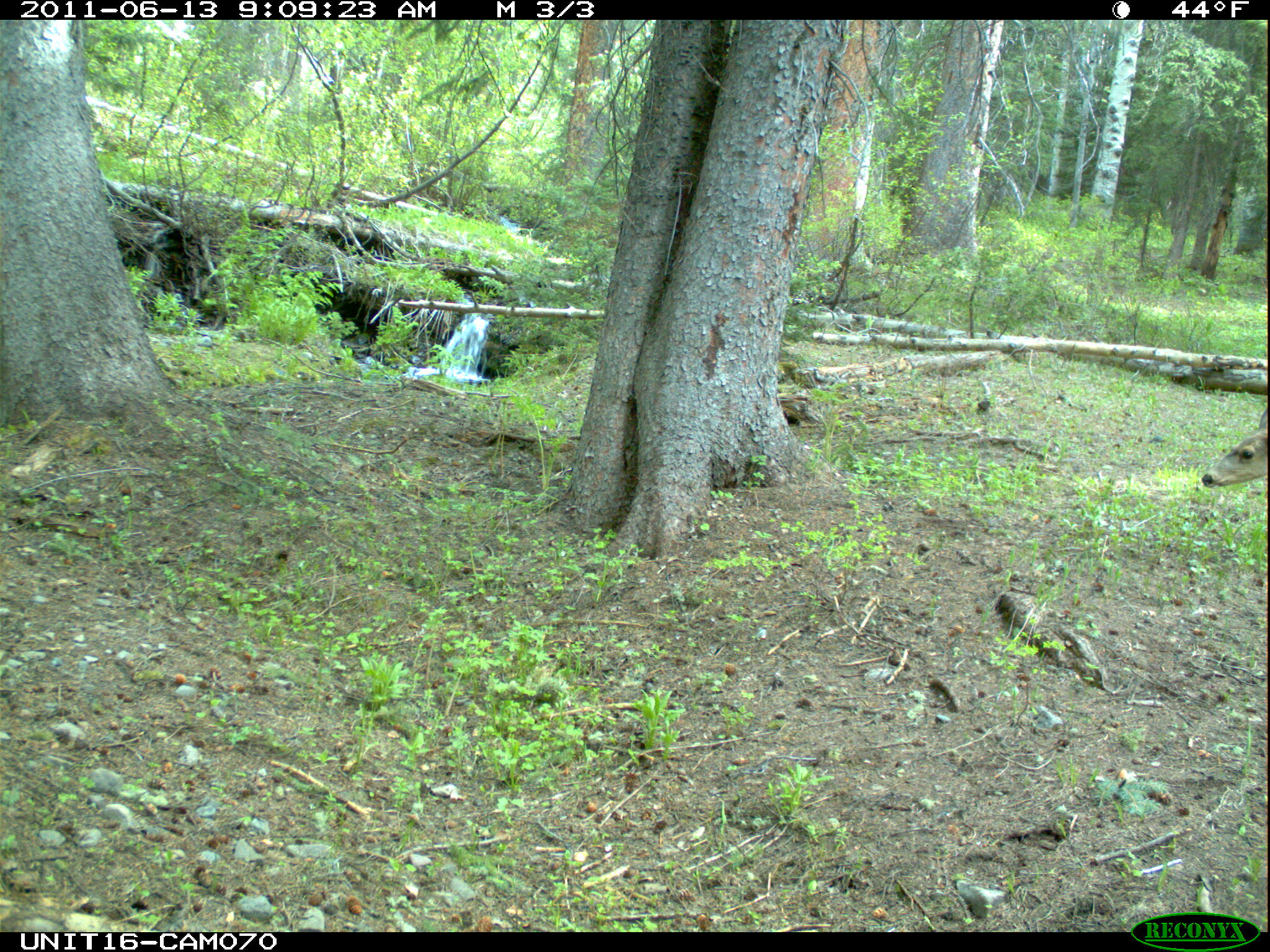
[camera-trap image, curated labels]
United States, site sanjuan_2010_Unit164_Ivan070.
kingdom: Animalia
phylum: Chordata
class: Mammalia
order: Artiodactyla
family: Cervidae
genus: Odocoileus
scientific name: Odocoileus hemionus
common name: mule deer